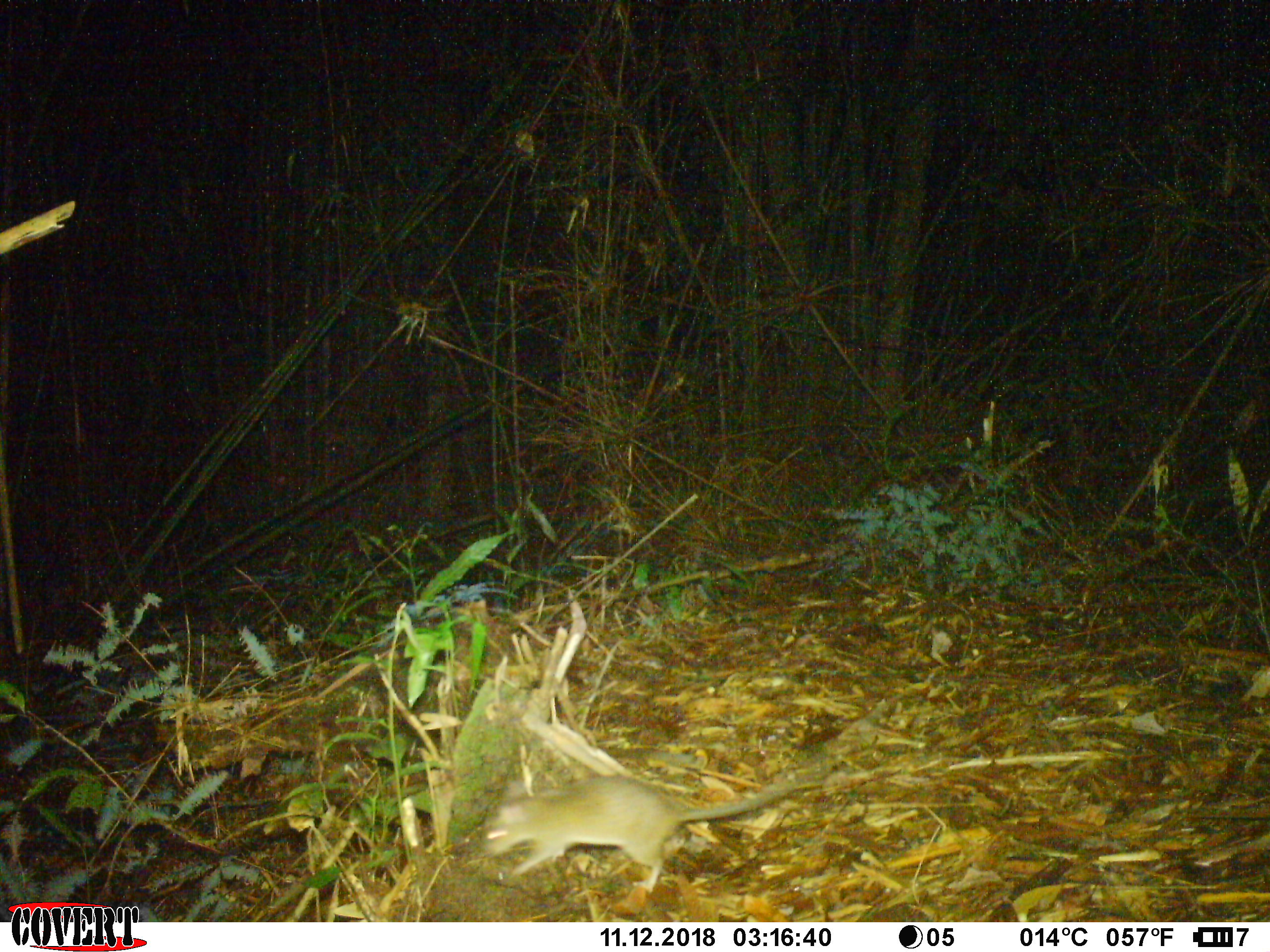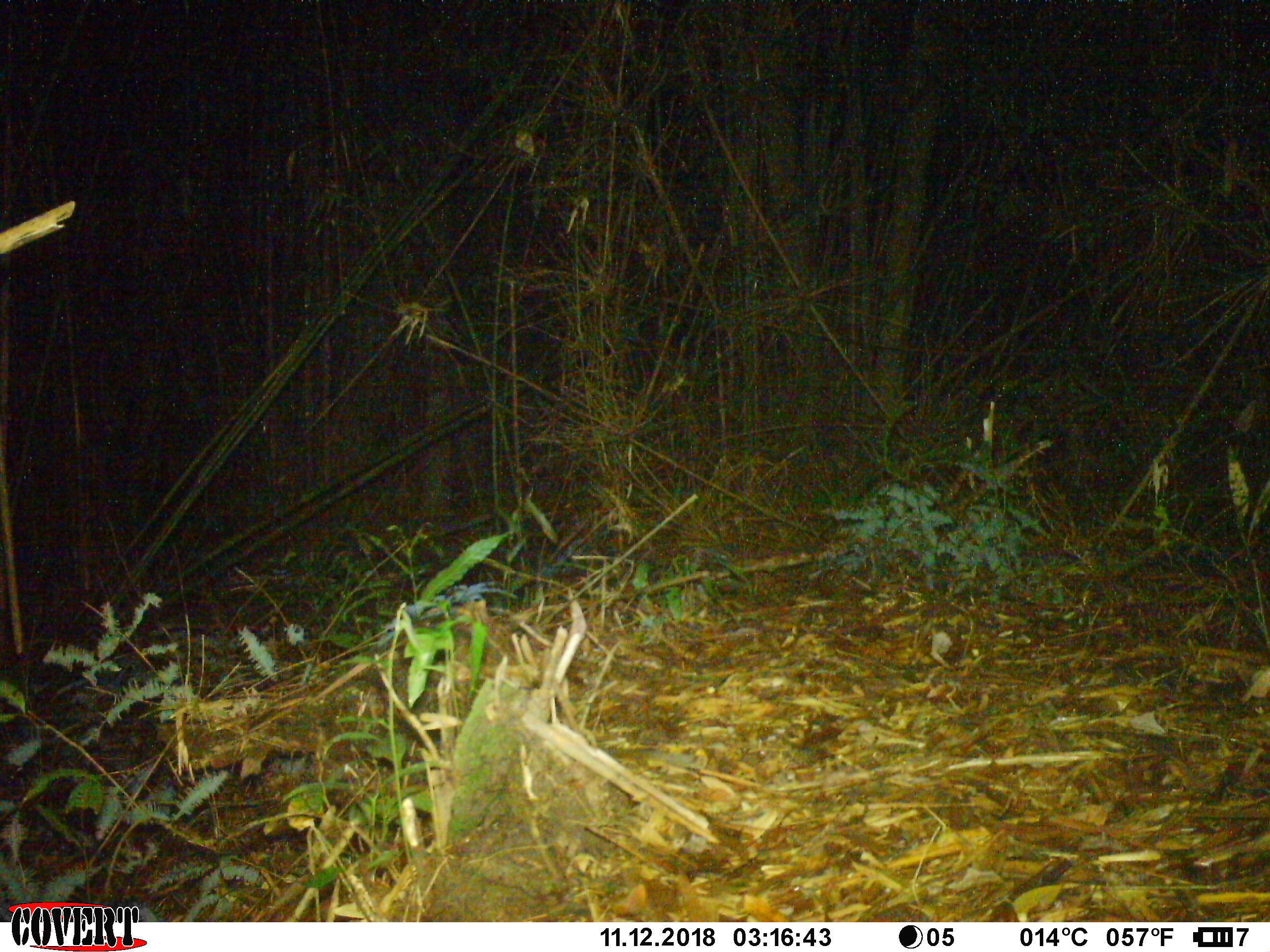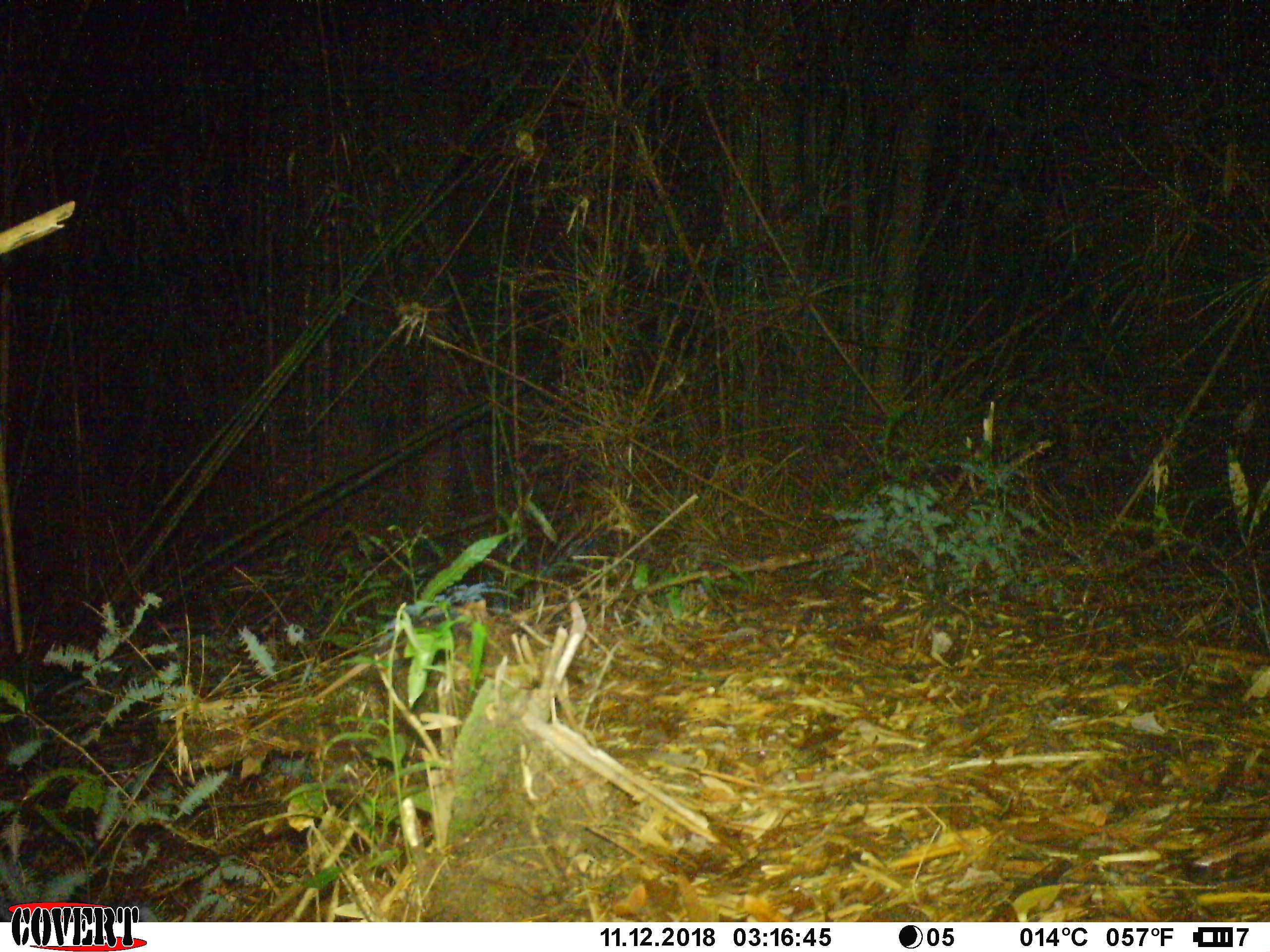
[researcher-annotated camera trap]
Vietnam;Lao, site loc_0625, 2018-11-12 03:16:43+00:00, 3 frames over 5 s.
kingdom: Animalia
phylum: Chordata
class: Mammalia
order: Rodentia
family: Muridae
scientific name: Muridae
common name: old-world mice and rats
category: unidentified murid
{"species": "unidentified murid (old-world mice and rats) (Muridae)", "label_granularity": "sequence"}